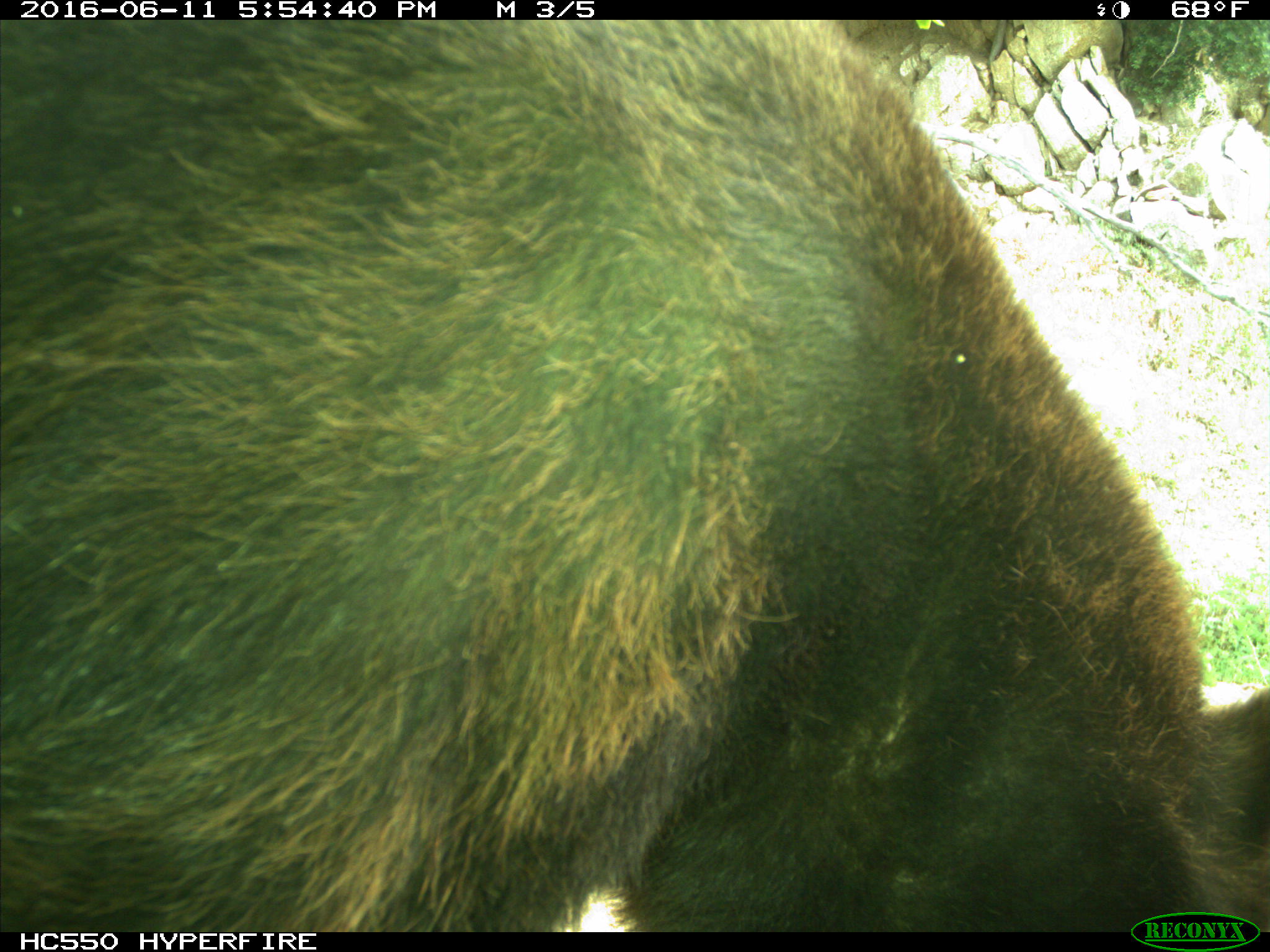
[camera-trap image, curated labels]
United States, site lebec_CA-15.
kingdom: Animalia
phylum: Chordata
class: Mammalia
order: Carnivora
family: Ursidae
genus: Ursus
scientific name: Ursus americanus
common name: american black bear